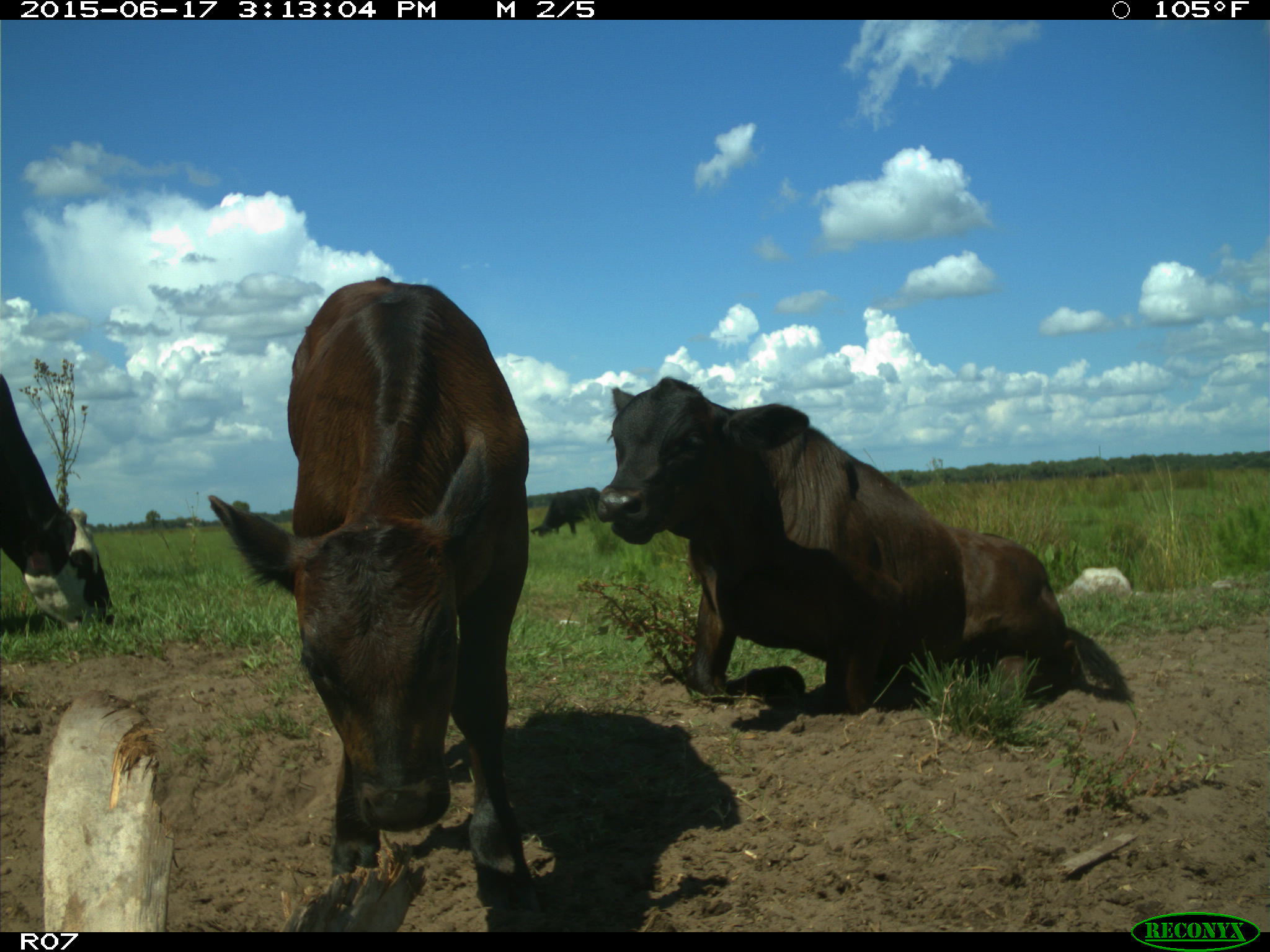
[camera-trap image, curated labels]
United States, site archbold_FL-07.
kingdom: Animalia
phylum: Chordata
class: Mammalia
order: Artiodactyla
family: Bovidae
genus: Bos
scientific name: Bos taurus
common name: domestic cow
Bos taurus (domestic cow).